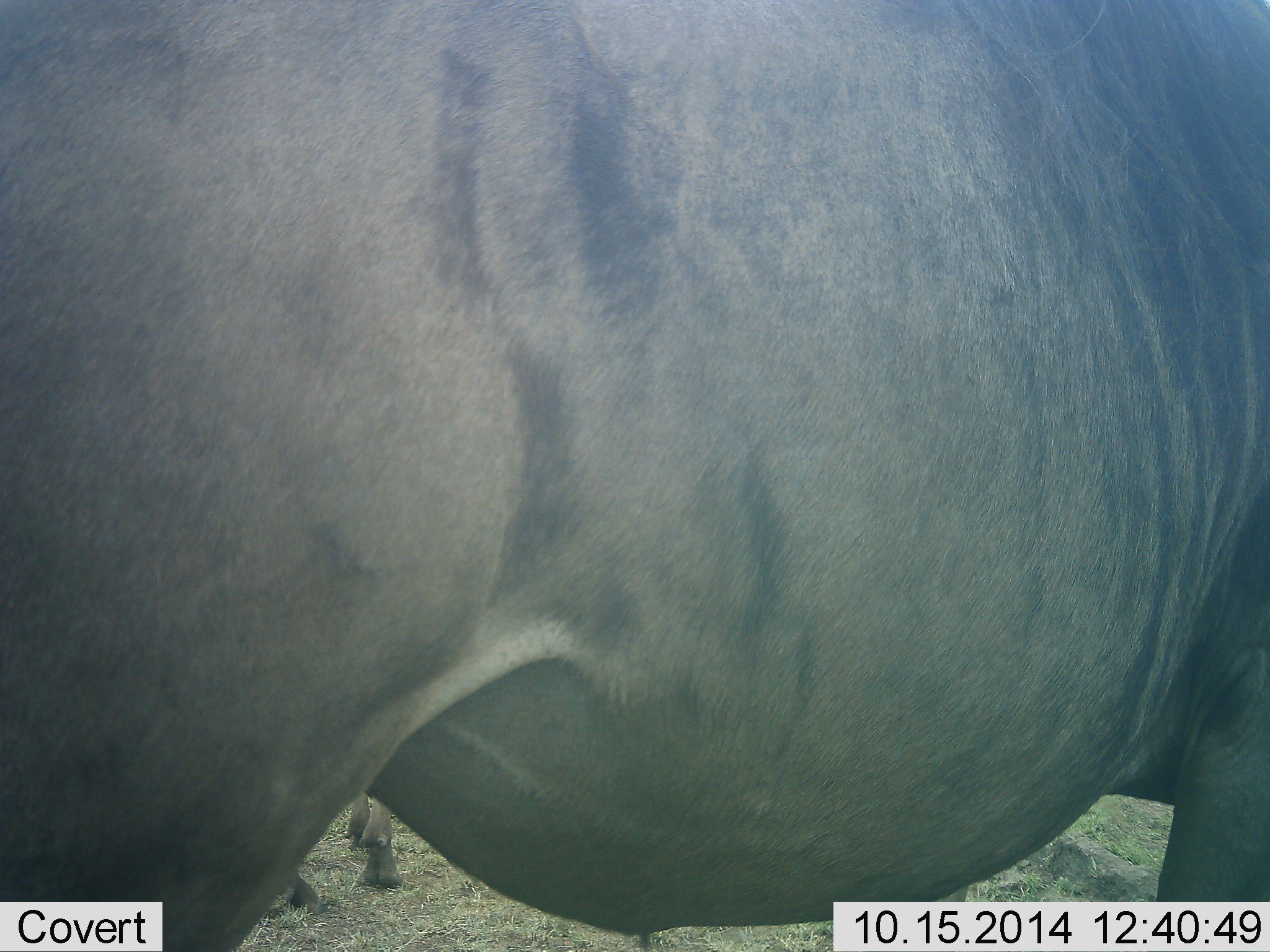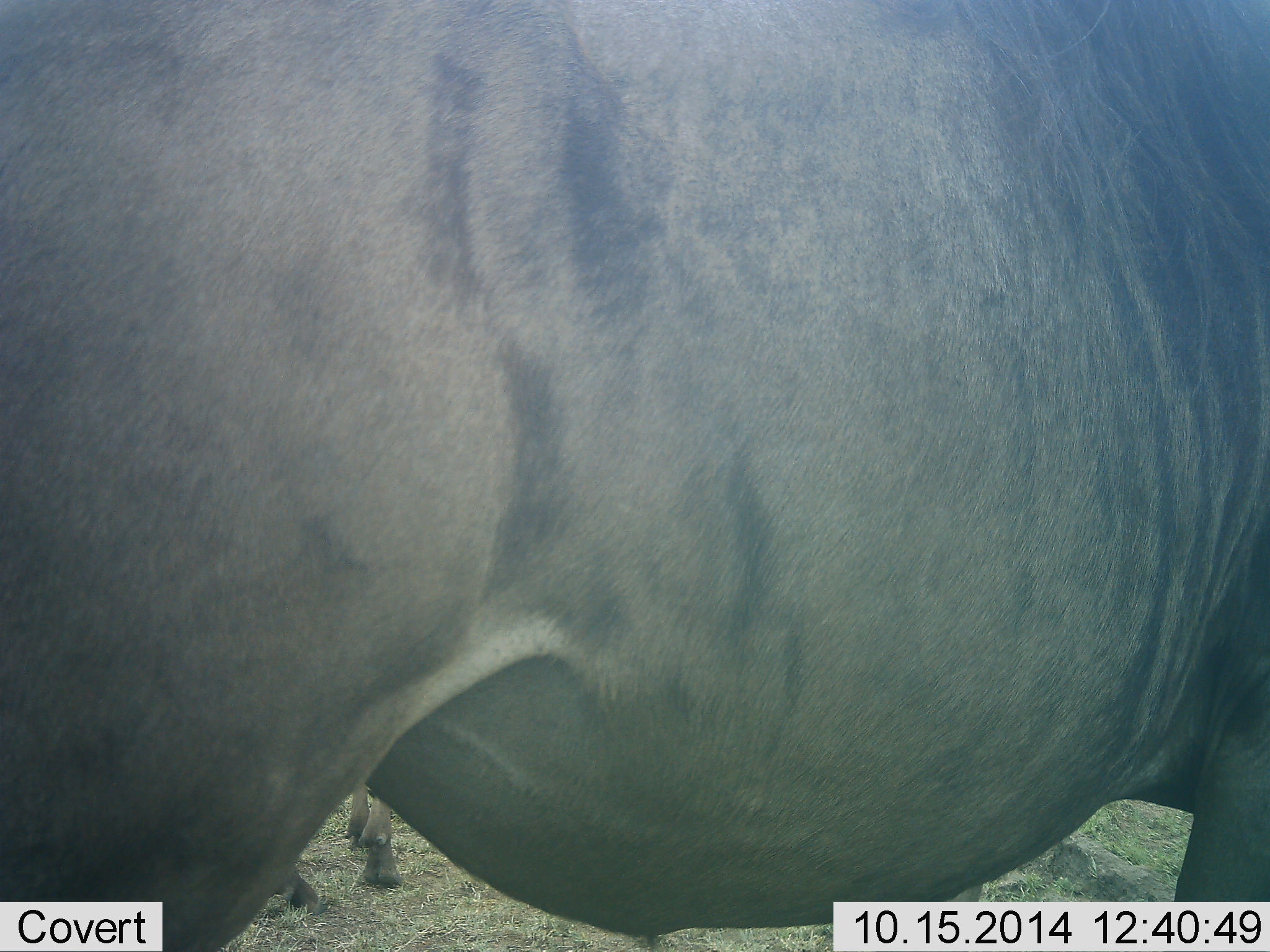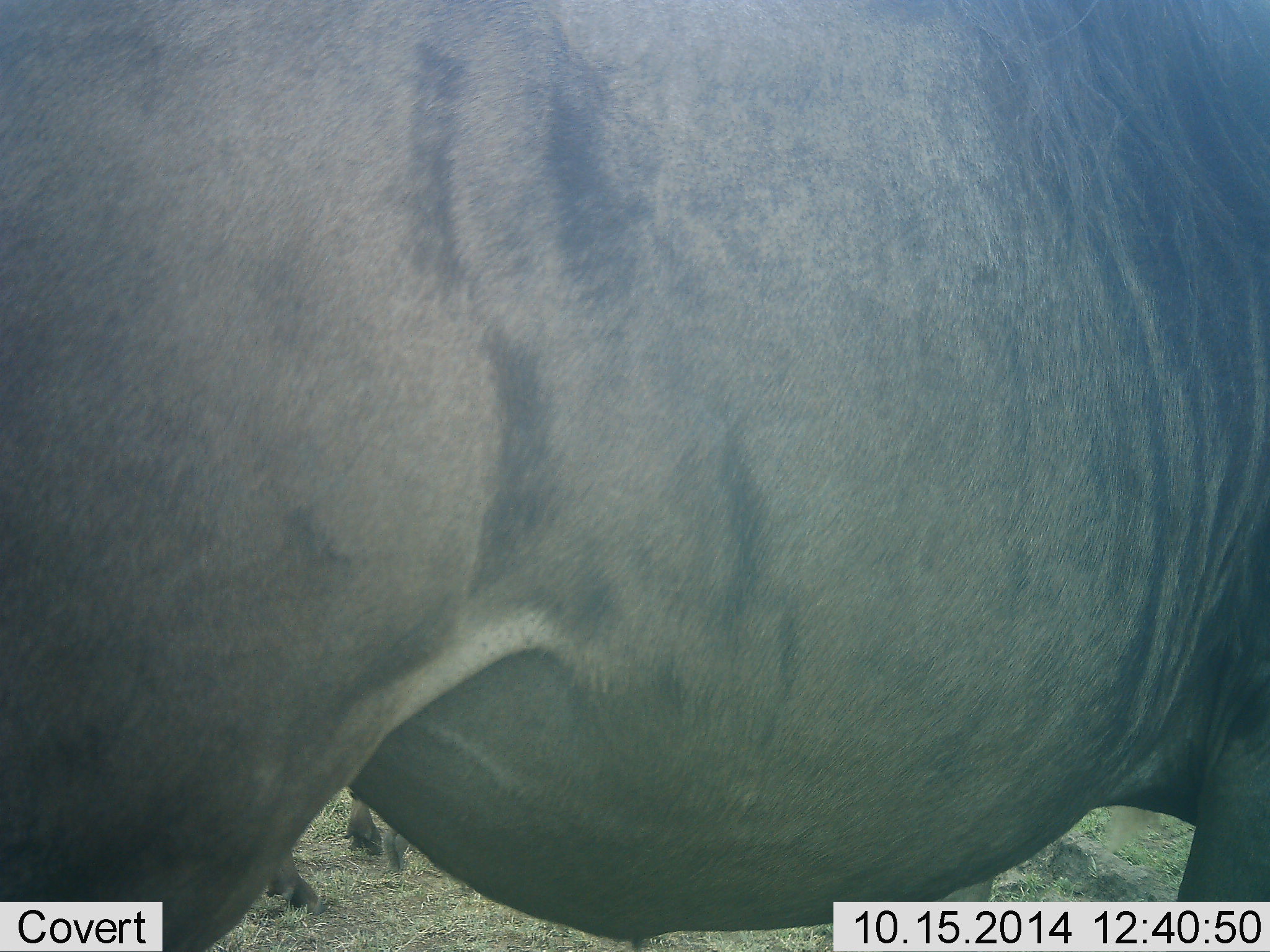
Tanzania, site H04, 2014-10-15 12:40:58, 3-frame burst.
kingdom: Animalia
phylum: Chordata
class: Mammalia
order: Artiodactyla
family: Bovidae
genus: Connochaetes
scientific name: Connochaetes taurinus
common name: blue wildebeest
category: wildebeest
Wildebeest (blue wildebeest) (Connochaetes taurinus), count 2. Behavior (volunteer vote fractions): standing 100%, resting 0%, moving 0%, interacting 0%. Young present (vote fraction): 0%. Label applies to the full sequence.